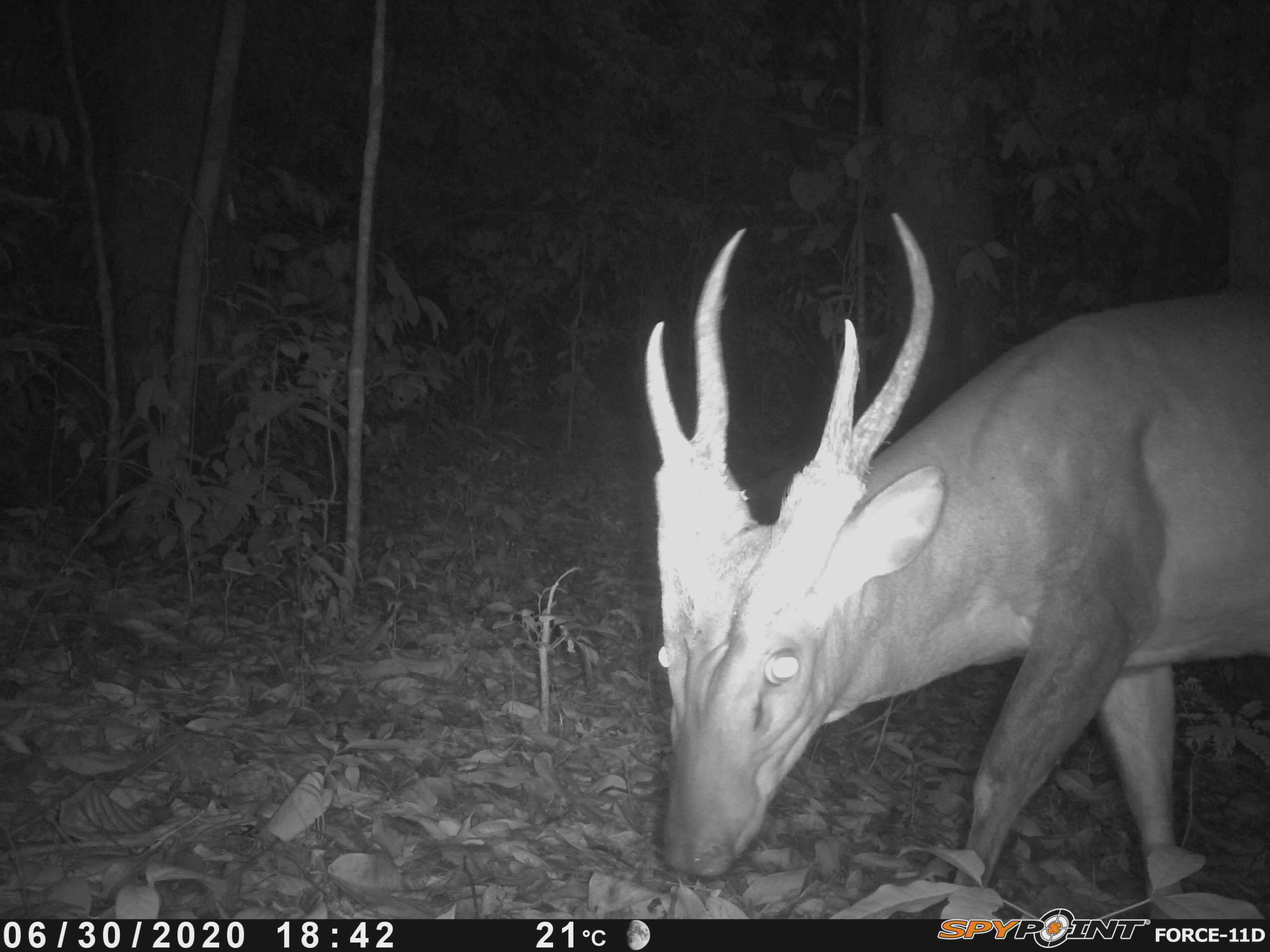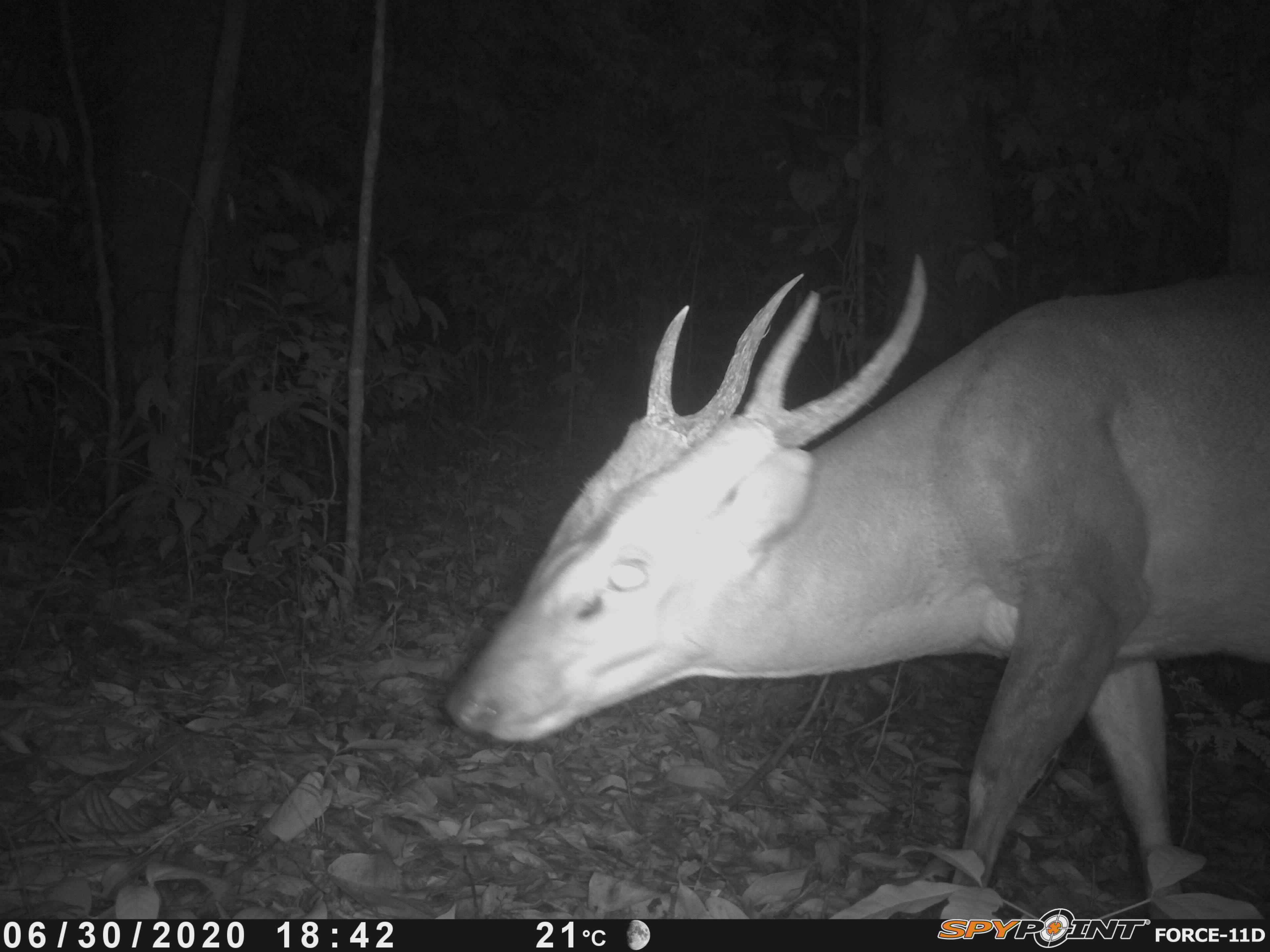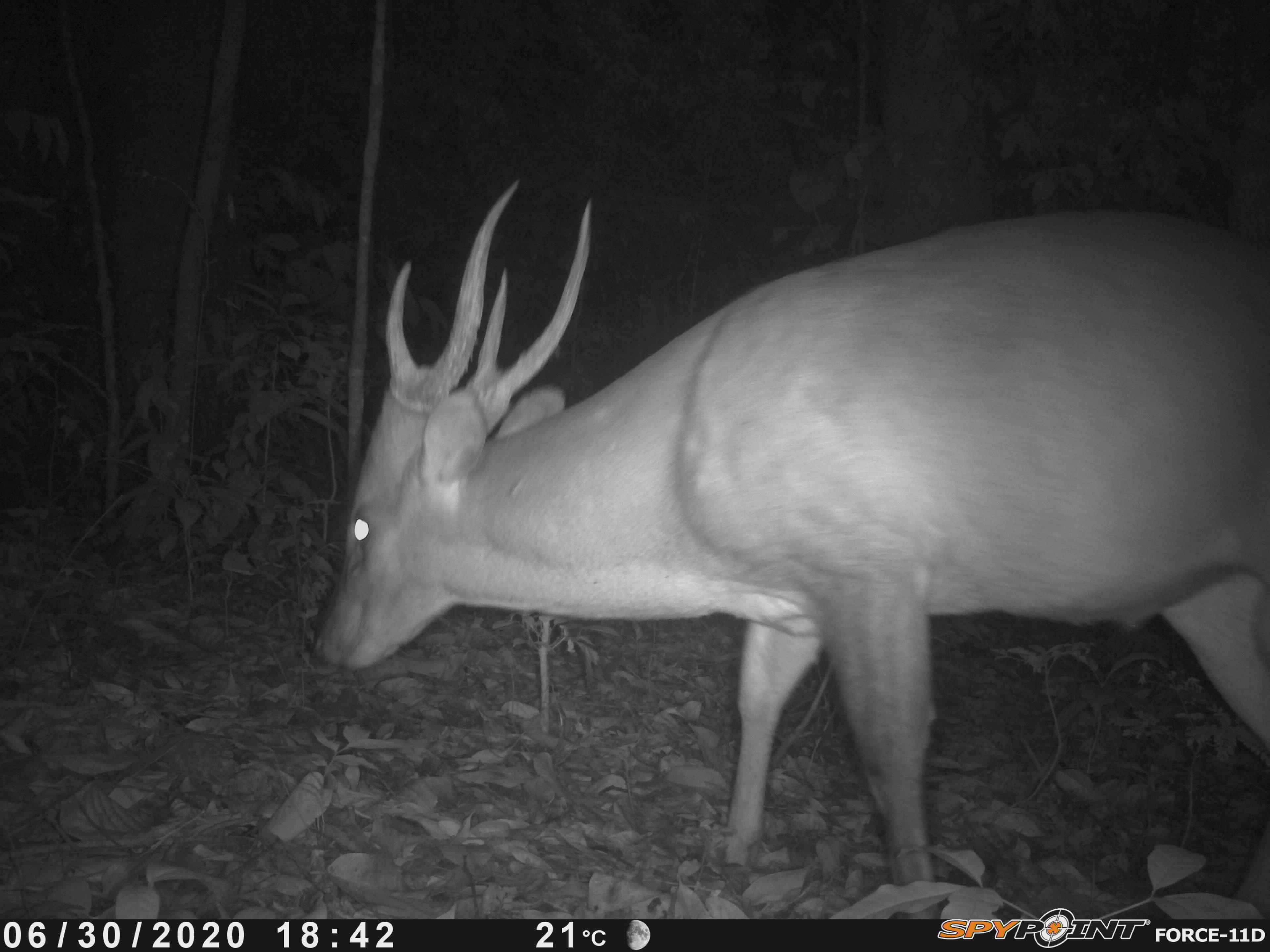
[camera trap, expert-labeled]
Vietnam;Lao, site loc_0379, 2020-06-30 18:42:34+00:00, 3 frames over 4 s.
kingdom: Animalia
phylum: Chordata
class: Mammalia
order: Artiodactyla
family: Cervidae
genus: Muntiacus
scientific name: Muntiacus vuquangensis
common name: large-antlered muntjac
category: large antlered muntjac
Large antlered muntjac (large-antlered muntjac) (Muntiacus vuquangensis). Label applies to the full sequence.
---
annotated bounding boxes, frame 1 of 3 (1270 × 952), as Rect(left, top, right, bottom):
large antlered muntjac: Rect(642, 210, 1270, 917)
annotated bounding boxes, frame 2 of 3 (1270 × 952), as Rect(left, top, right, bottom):
large antlered muntjac: Rect(443, 254, 1270, 920)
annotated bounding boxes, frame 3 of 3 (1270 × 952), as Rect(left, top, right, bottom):
large antlered muntjac: Rect(312, 179, 1270, 920)